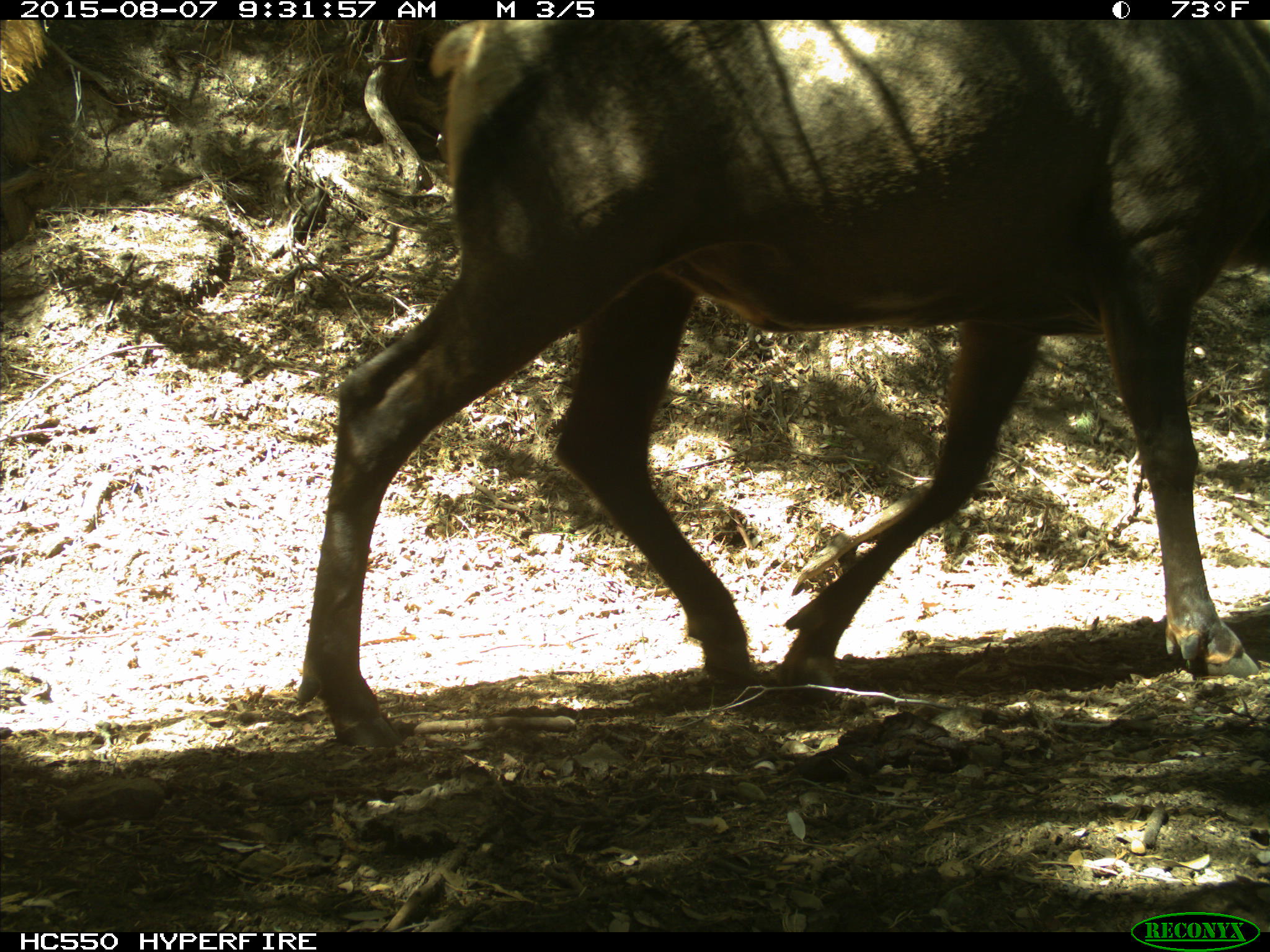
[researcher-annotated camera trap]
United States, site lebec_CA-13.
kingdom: Animalia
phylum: Chordata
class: Mammalia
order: Artiodactyla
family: Cervidae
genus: Cervus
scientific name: Cervus canadensis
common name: elk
Cervus canadensis (elk).